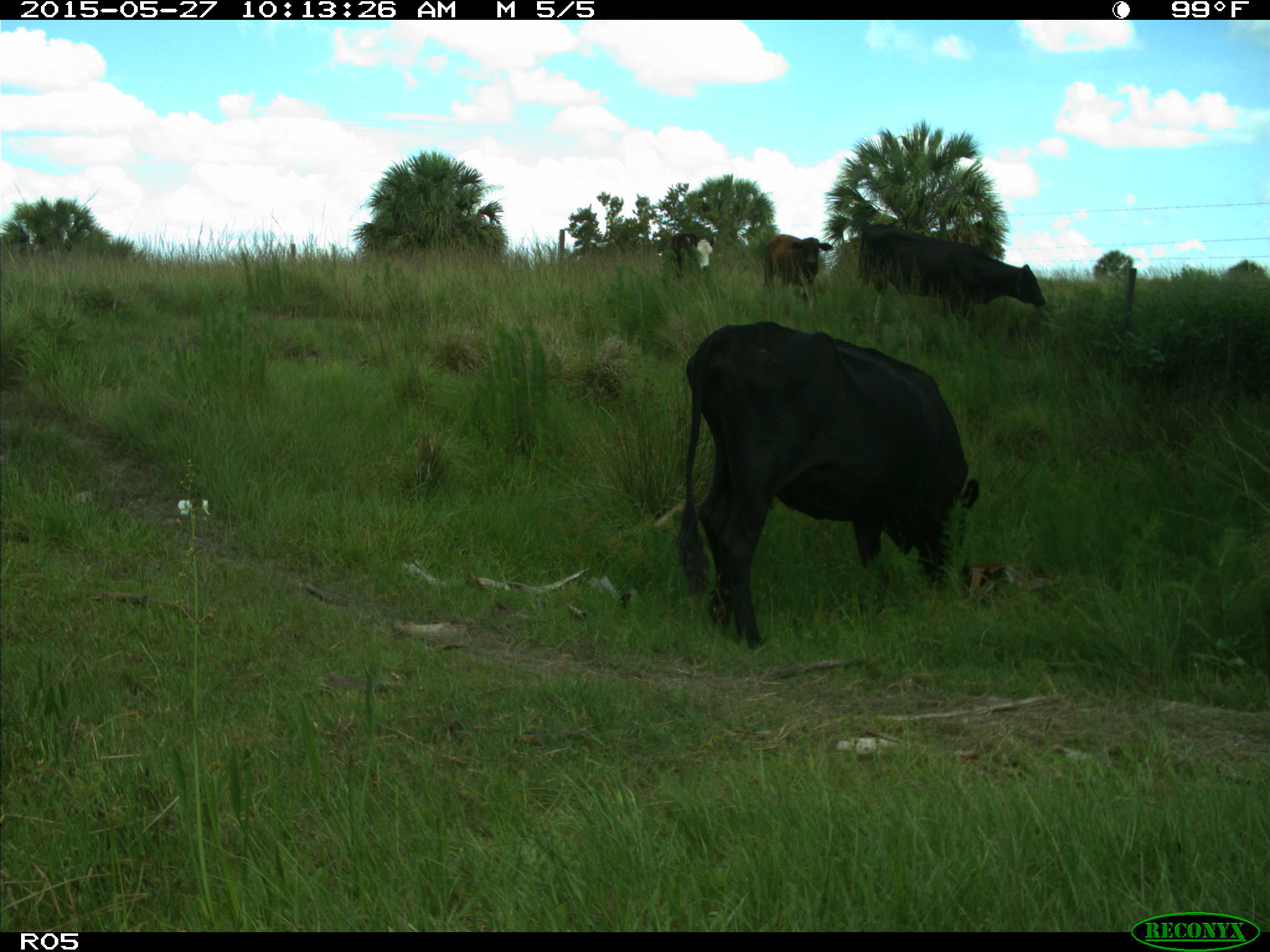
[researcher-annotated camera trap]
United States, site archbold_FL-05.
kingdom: Animalia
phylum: Chordata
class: Mammalia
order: Artiodactyla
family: Bovidae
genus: Bos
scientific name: Bos taurus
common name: domestic cow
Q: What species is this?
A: Bos taurus (domestic cow).